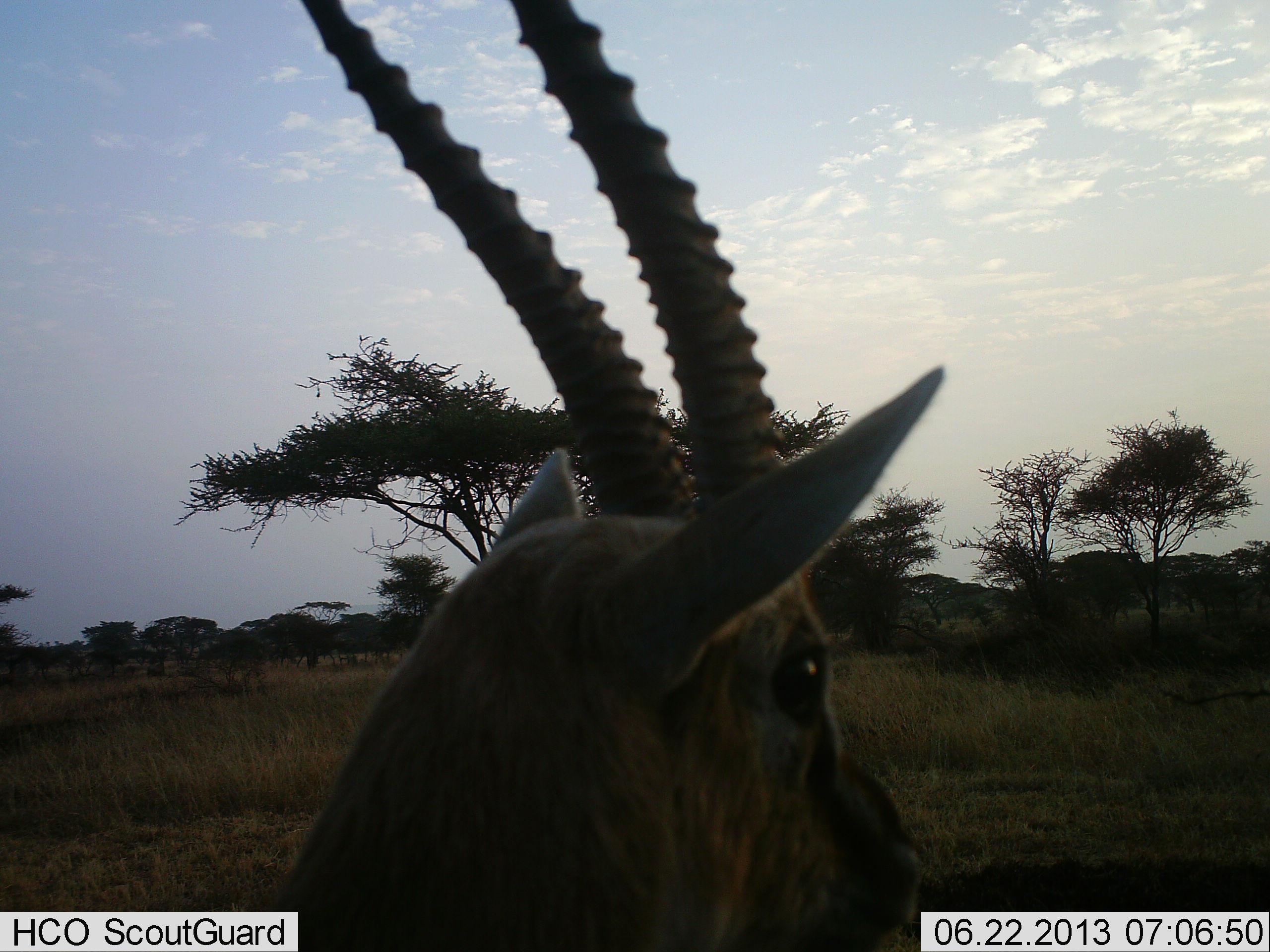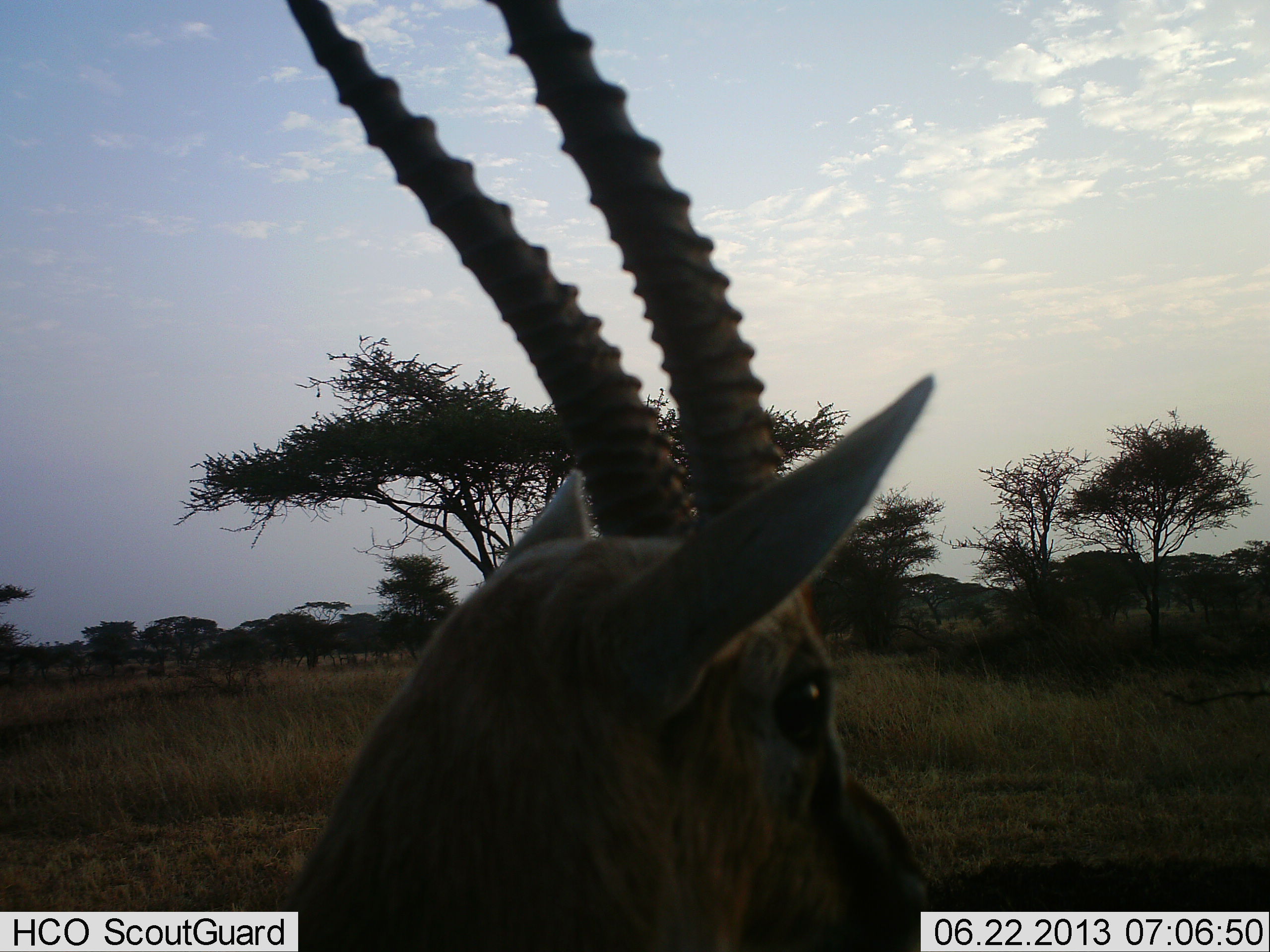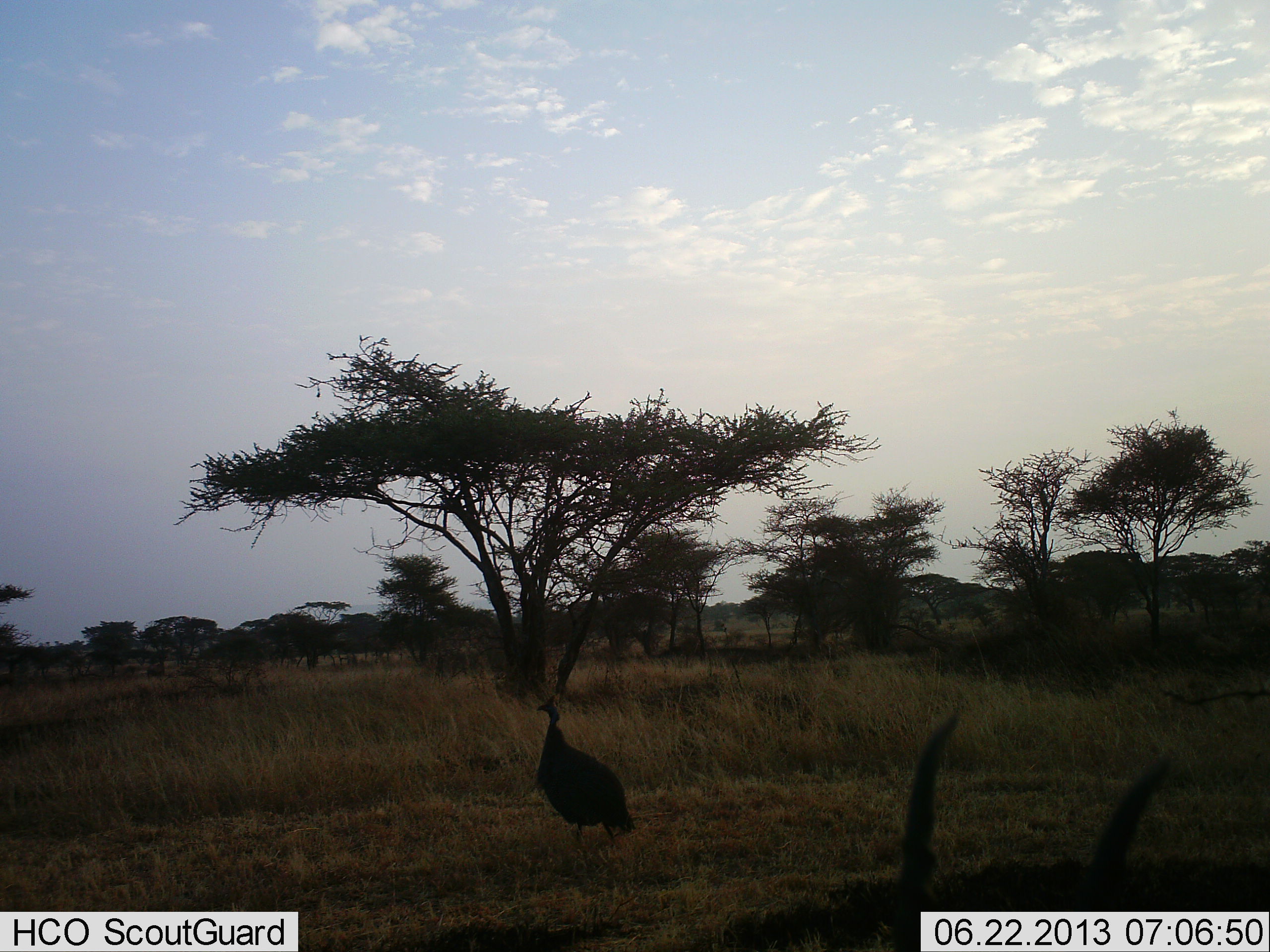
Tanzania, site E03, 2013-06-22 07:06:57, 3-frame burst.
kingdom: Animalia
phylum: Chordata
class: Mammalia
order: Artiodactyla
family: Bovidae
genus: Eudorcas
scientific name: Eudorcas thomsonii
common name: thomson's gazelle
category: gazellethomsons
Gazellethomsons (thomson's gazelle) (Eudorcas thomsonii), count 1. Behavior (volunteer vote fractions): standing 83%, resting 17%, moving 8%, interacting 0%. Young present (vote fraction): 0%. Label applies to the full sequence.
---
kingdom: Animalia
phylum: Chordata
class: Aves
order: Galliformes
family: Numididae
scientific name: Numididae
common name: guinea fowl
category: guineafowl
Guineafowl (guinea fowl) (Numididae), count 1. Behavior (volunteer vote fractions): standing 100%, resting 0%, moving 0%, interacting 0%. Young present (vote fraction): 0%. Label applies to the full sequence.